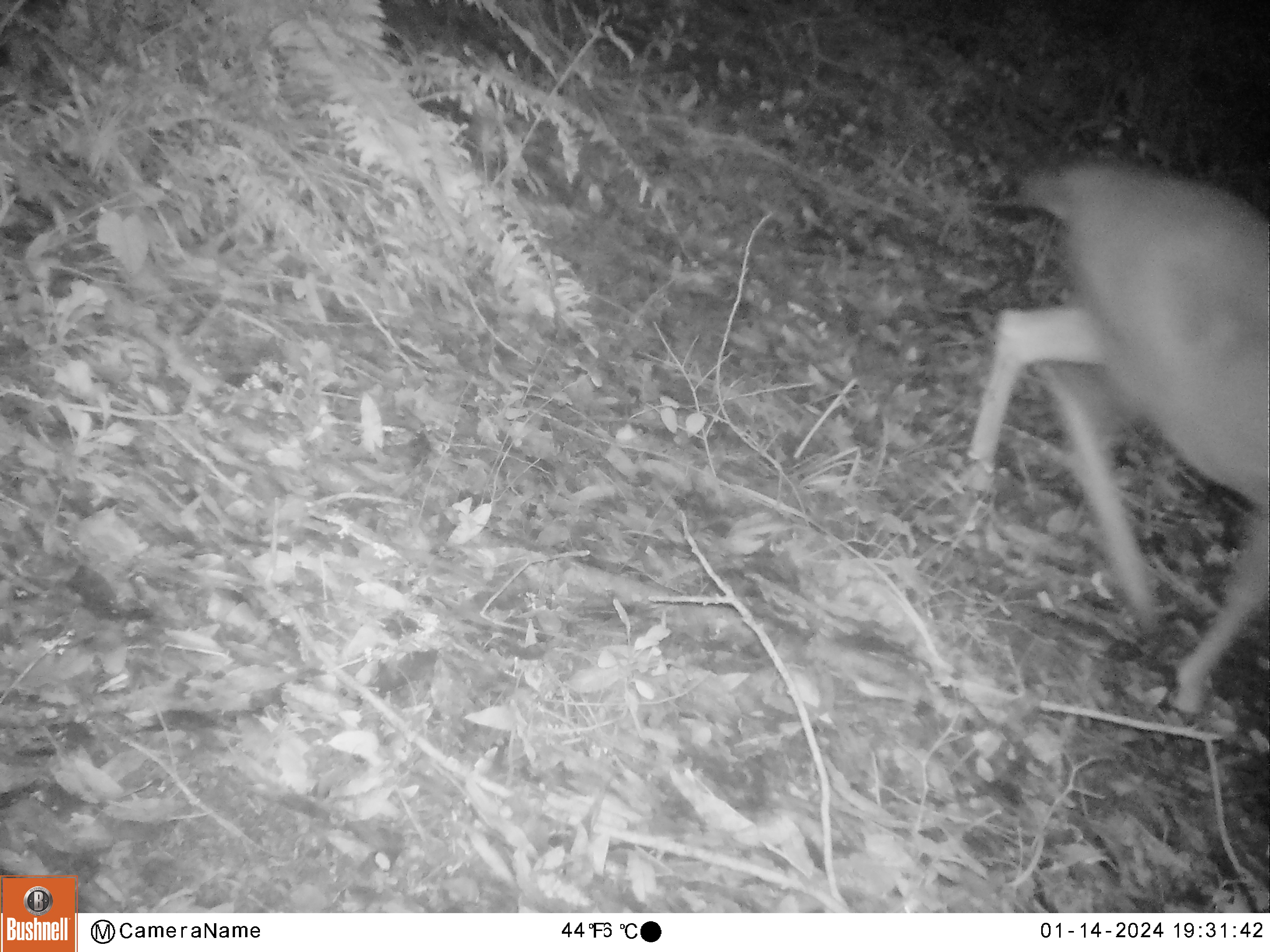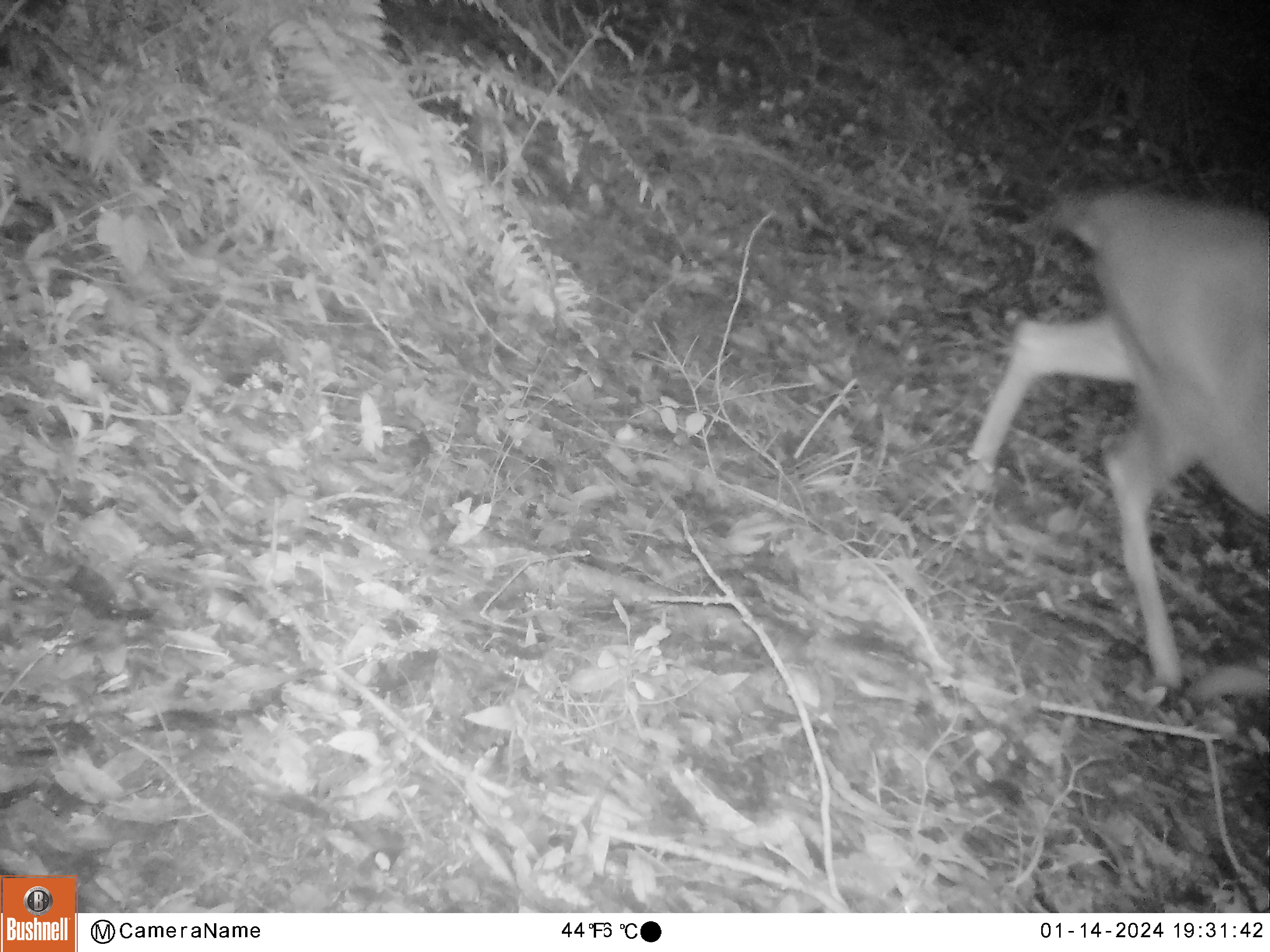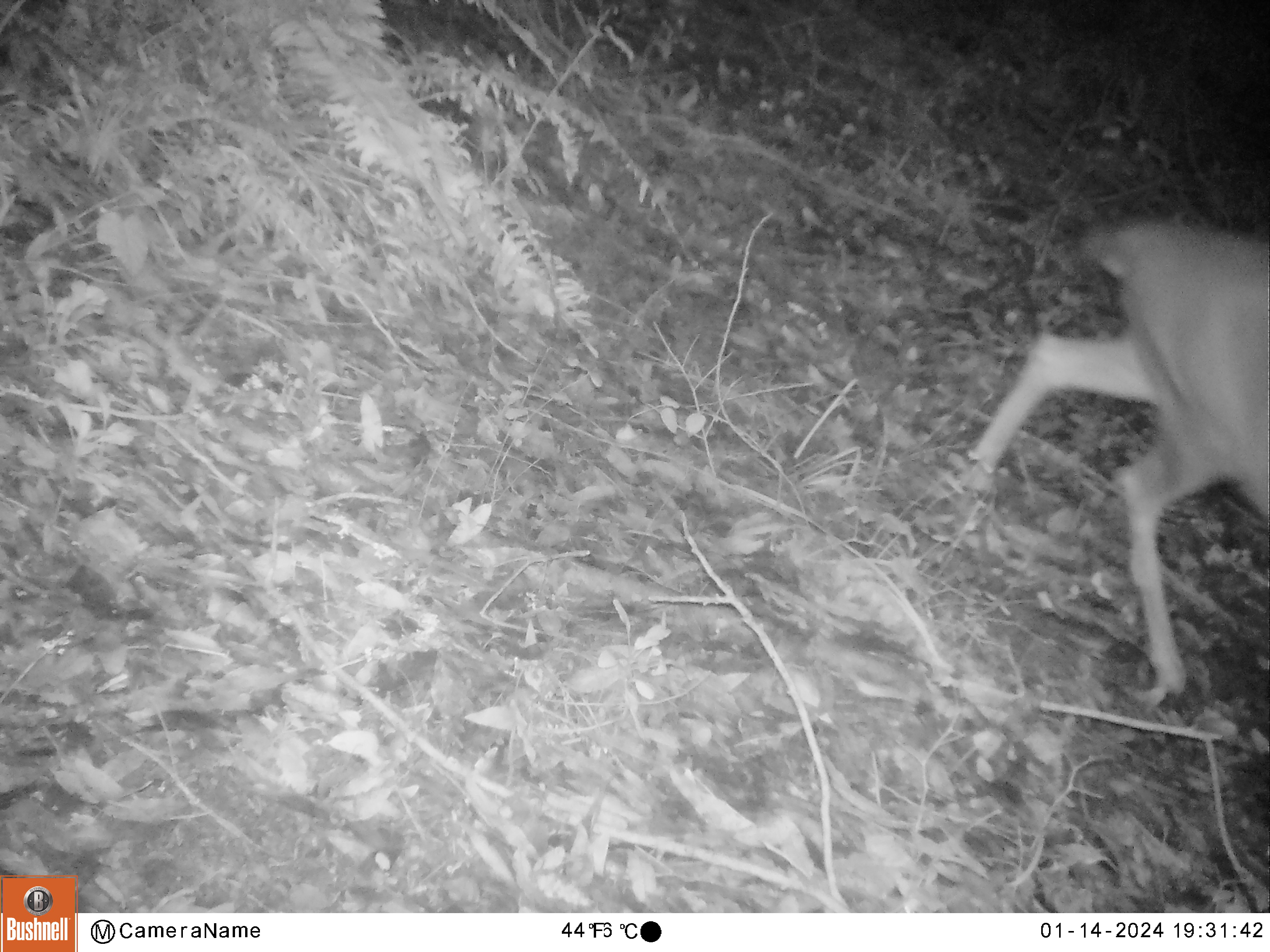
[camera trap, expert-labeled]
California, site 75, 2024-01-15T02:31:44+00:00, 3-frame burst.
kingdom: Animalia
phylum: Chordata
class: Mammalia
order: Artiodactyla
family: Cervidae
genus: Odocoileus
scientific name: Odocoileus hemionus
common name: mule deer